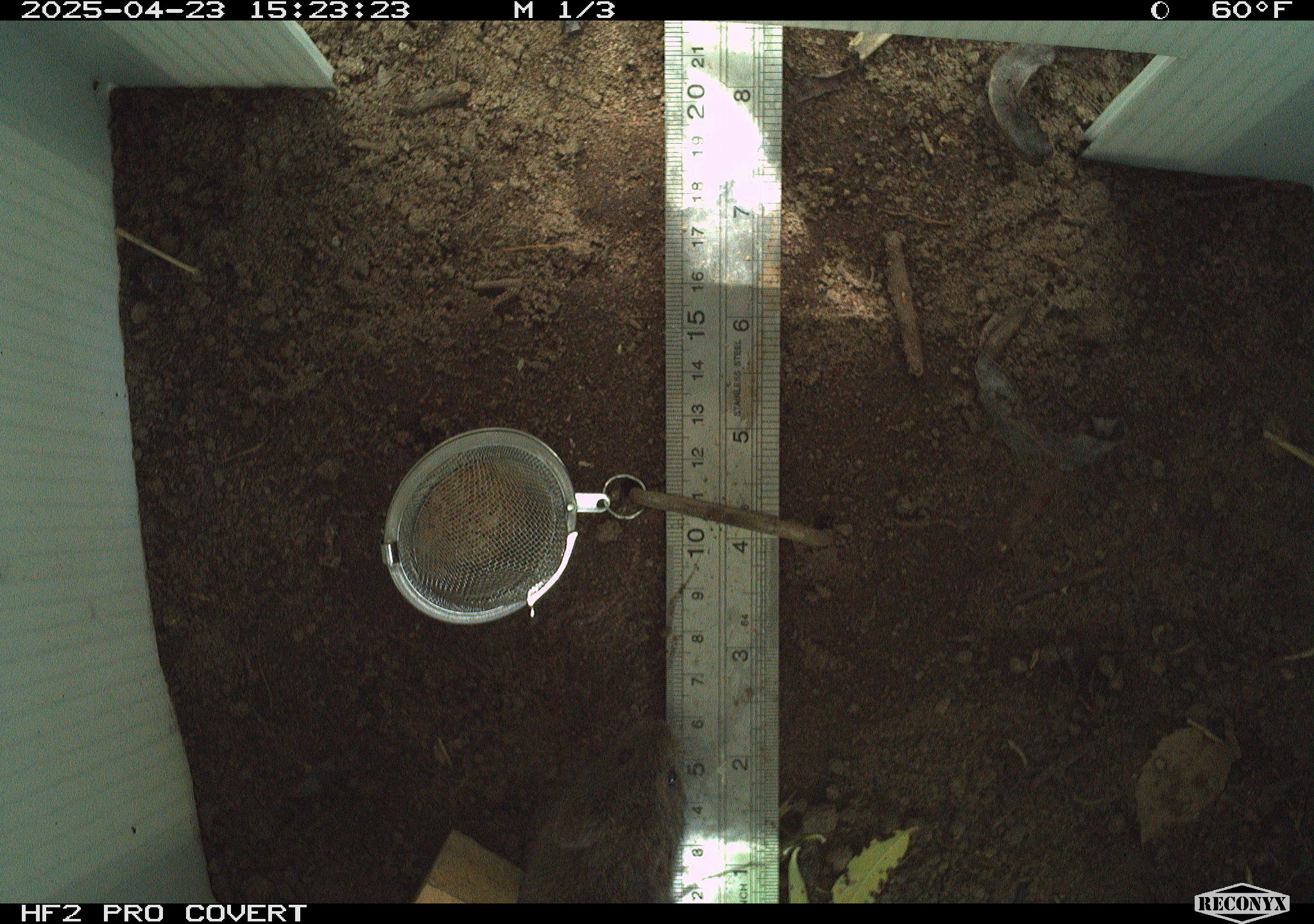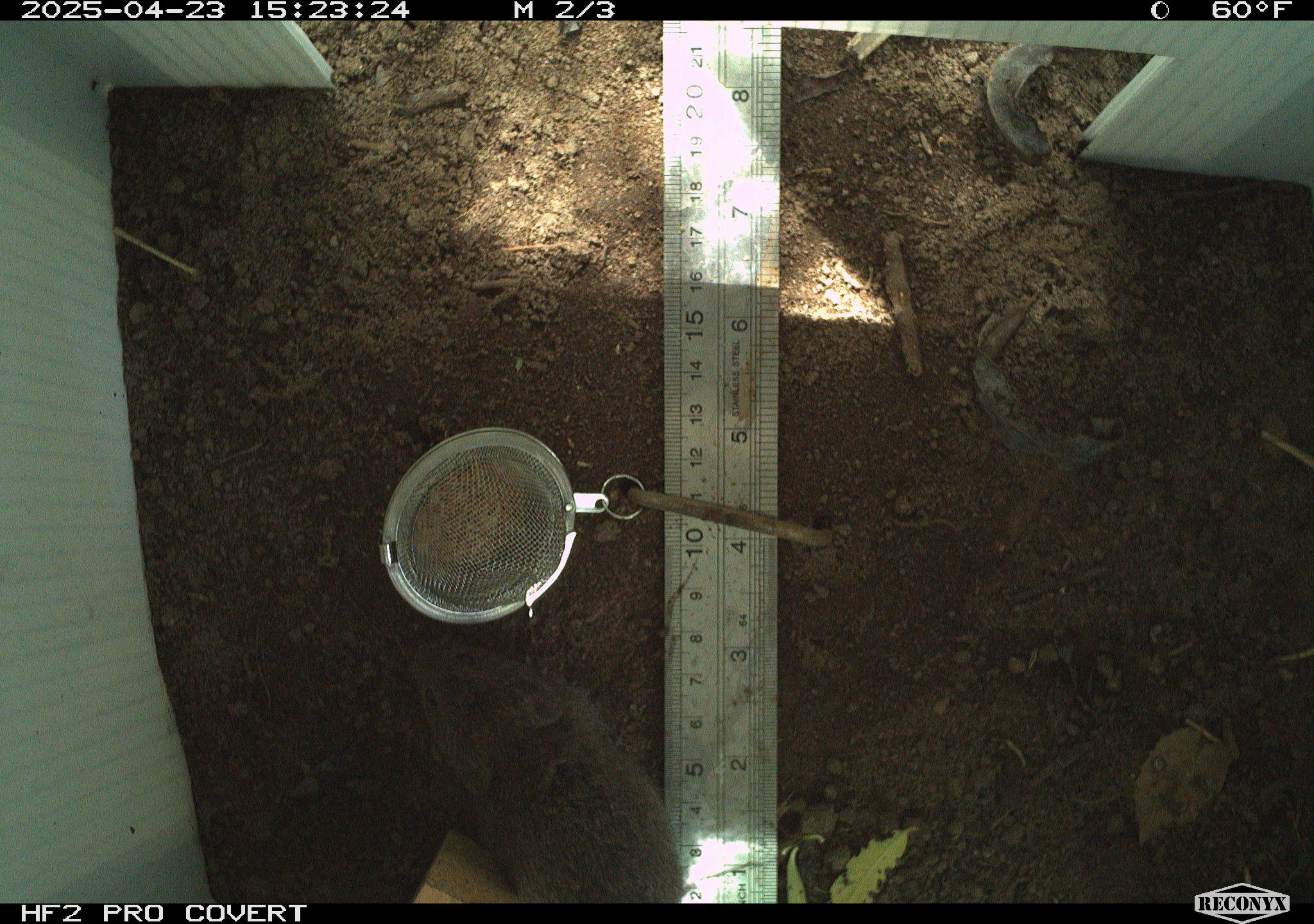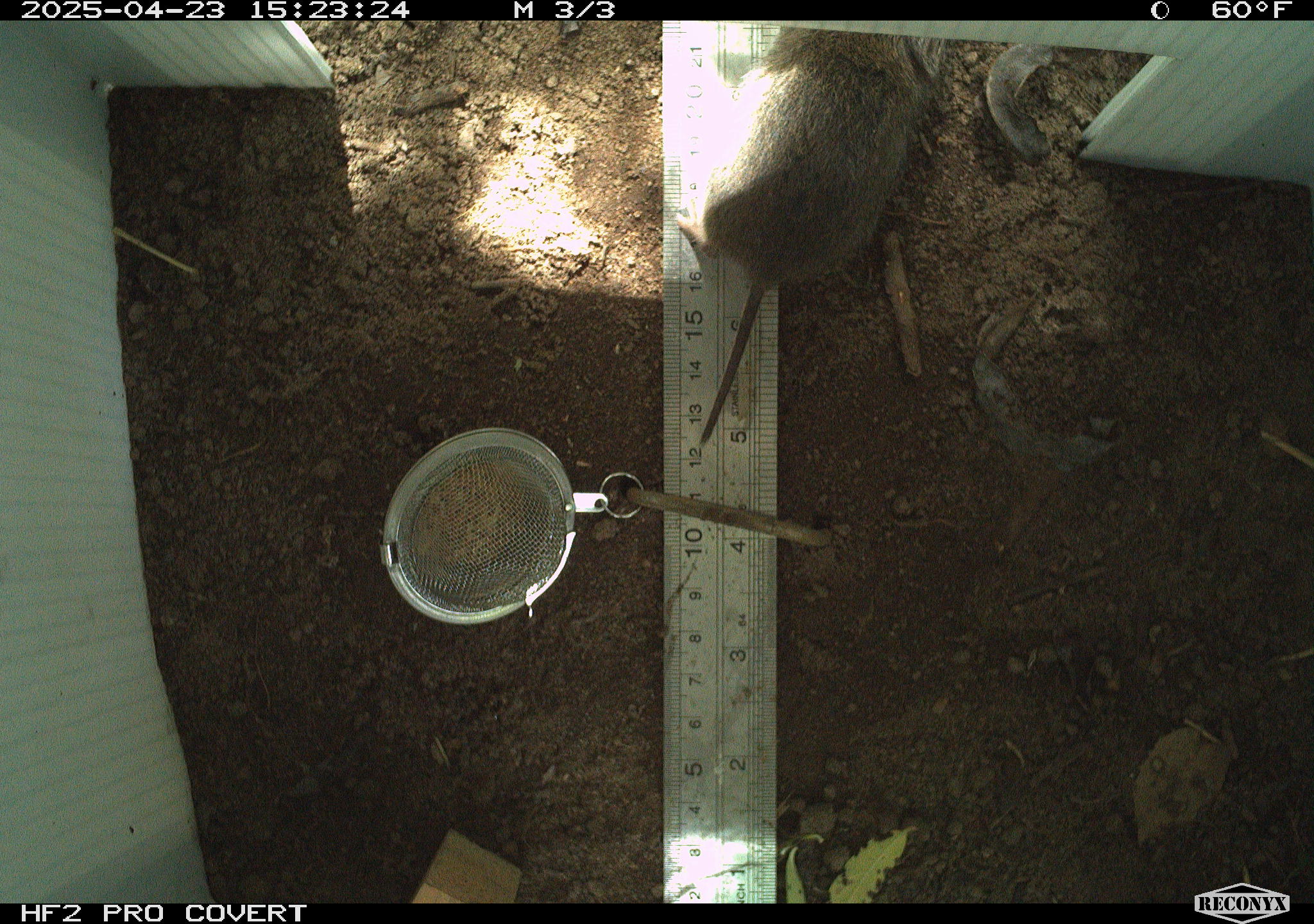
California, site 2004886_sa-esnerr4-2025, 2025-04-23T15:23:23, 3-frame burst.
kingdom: Animalia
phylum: Chordata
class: Mammalia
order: Rodentia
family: Cricetidae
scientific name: Arvicolinae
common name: voles, lemmings, and muskrats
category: arvicolinae subfamily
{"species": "arvicolinae subfamily (voles, lemmings, and muskrats) (Arvicolinae)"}